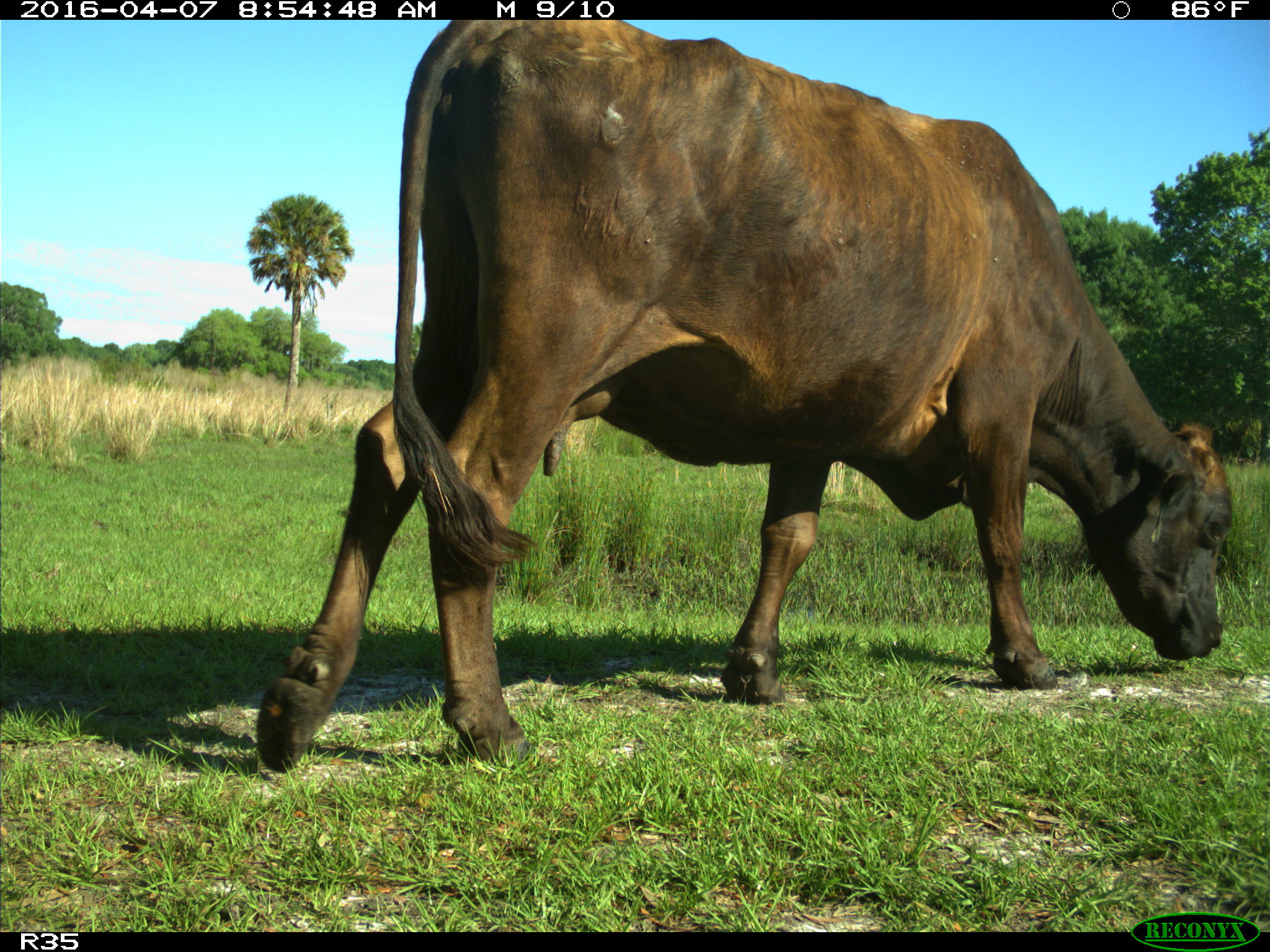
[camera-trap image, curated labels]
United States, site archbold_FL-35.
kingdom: Animalia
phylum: Chordata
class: Mammalia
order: Artiodactyla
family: Bovidae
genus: Bos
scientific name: Bos taurus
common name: domestic cow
Bos taurus (domestic cow).